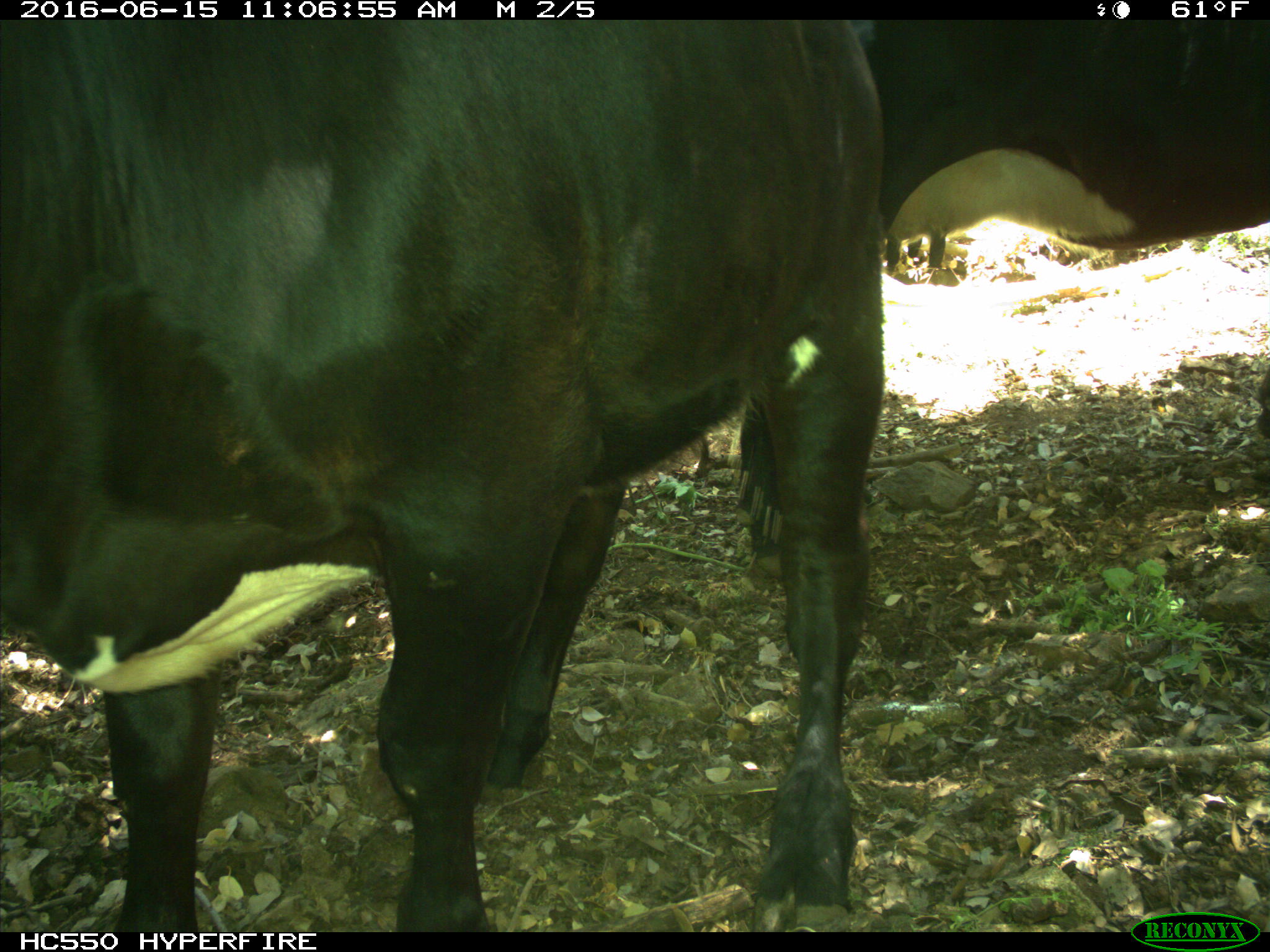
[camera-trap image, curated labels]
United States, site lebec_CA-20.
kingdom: Animalia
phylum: Chordata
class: Mammalia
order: Artiodactyla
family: Bovidae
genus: Bos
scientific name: Bos taurus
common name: domestic cow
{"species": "Bos taurus (domestic cow)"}